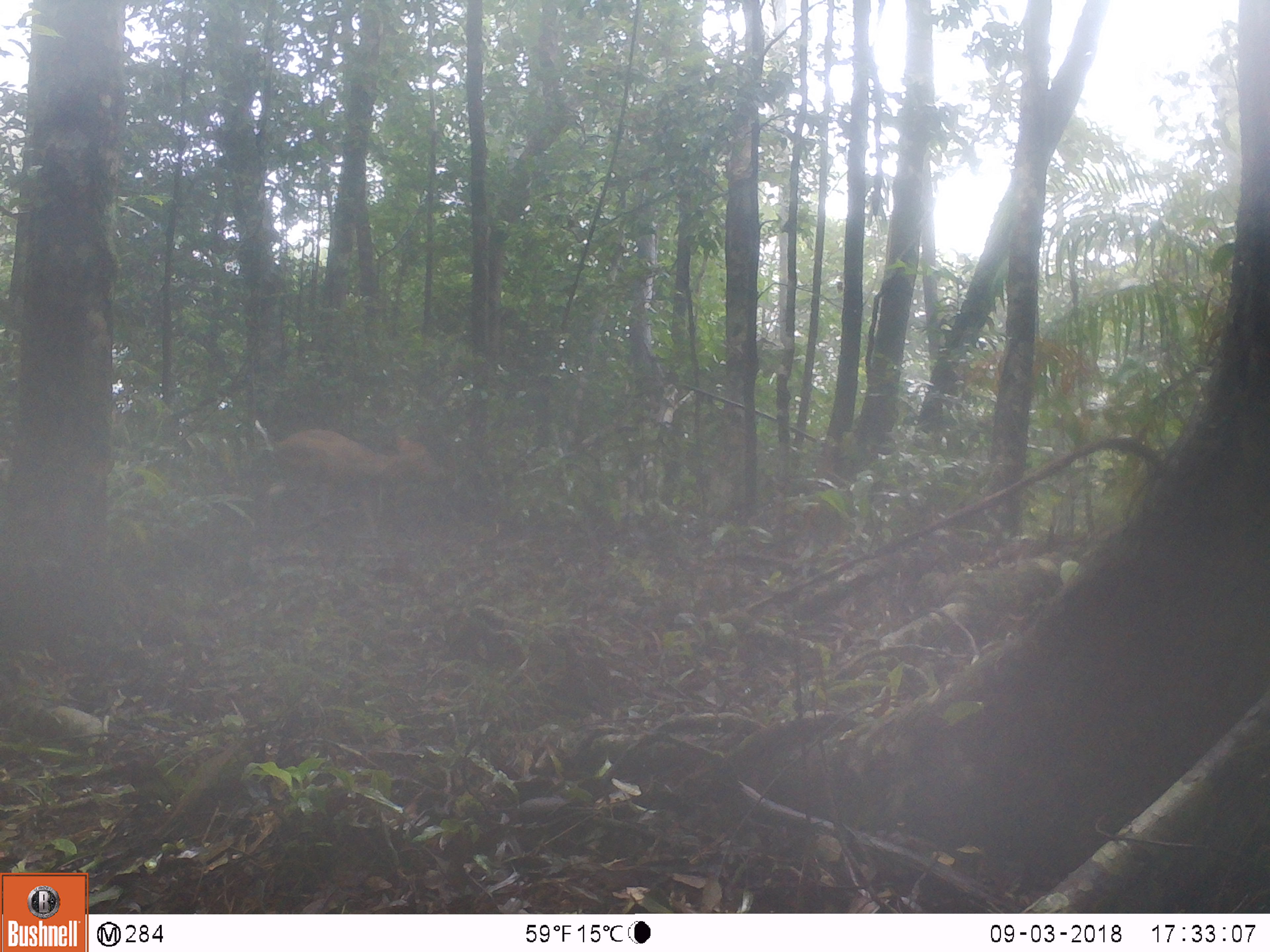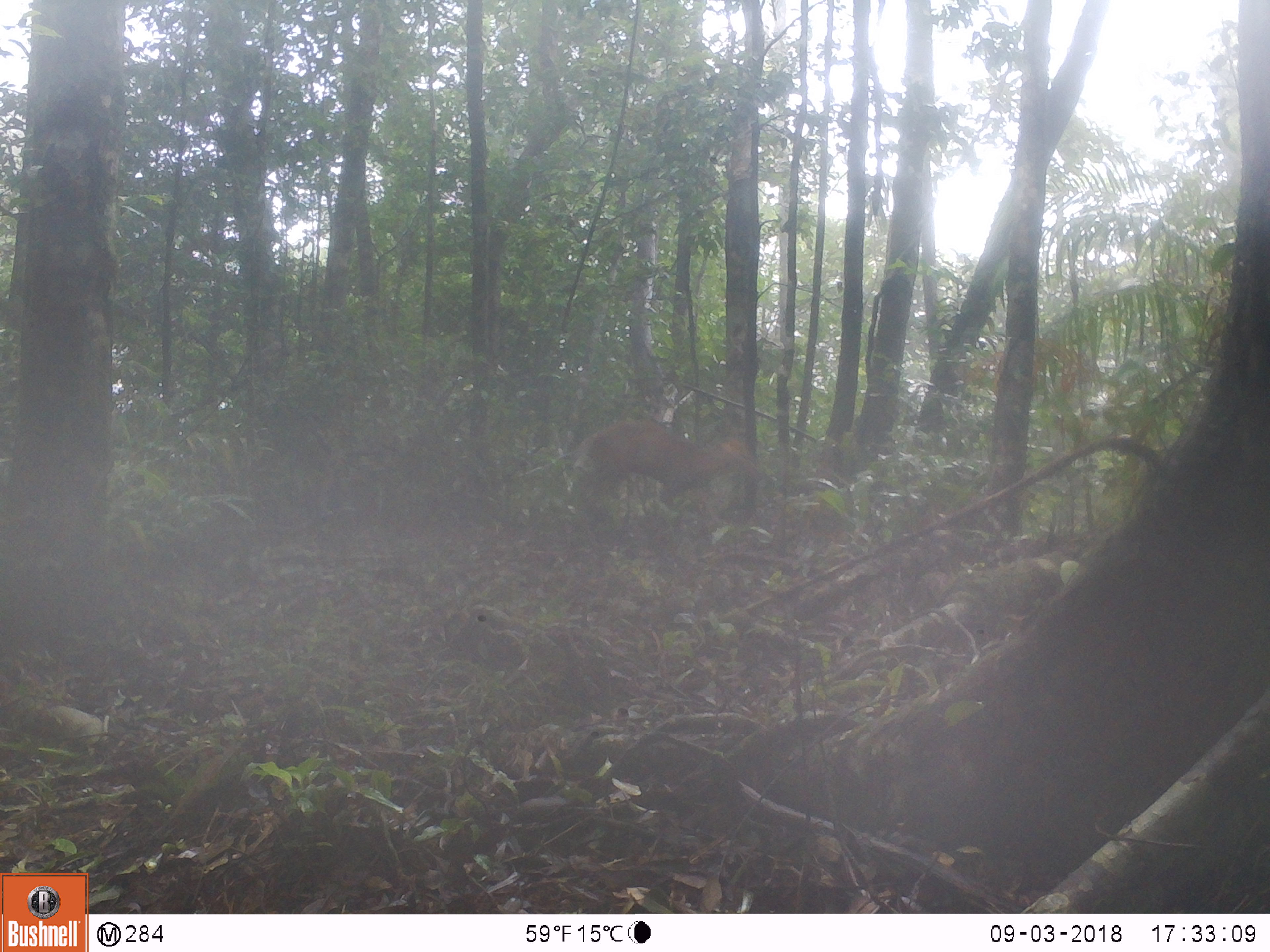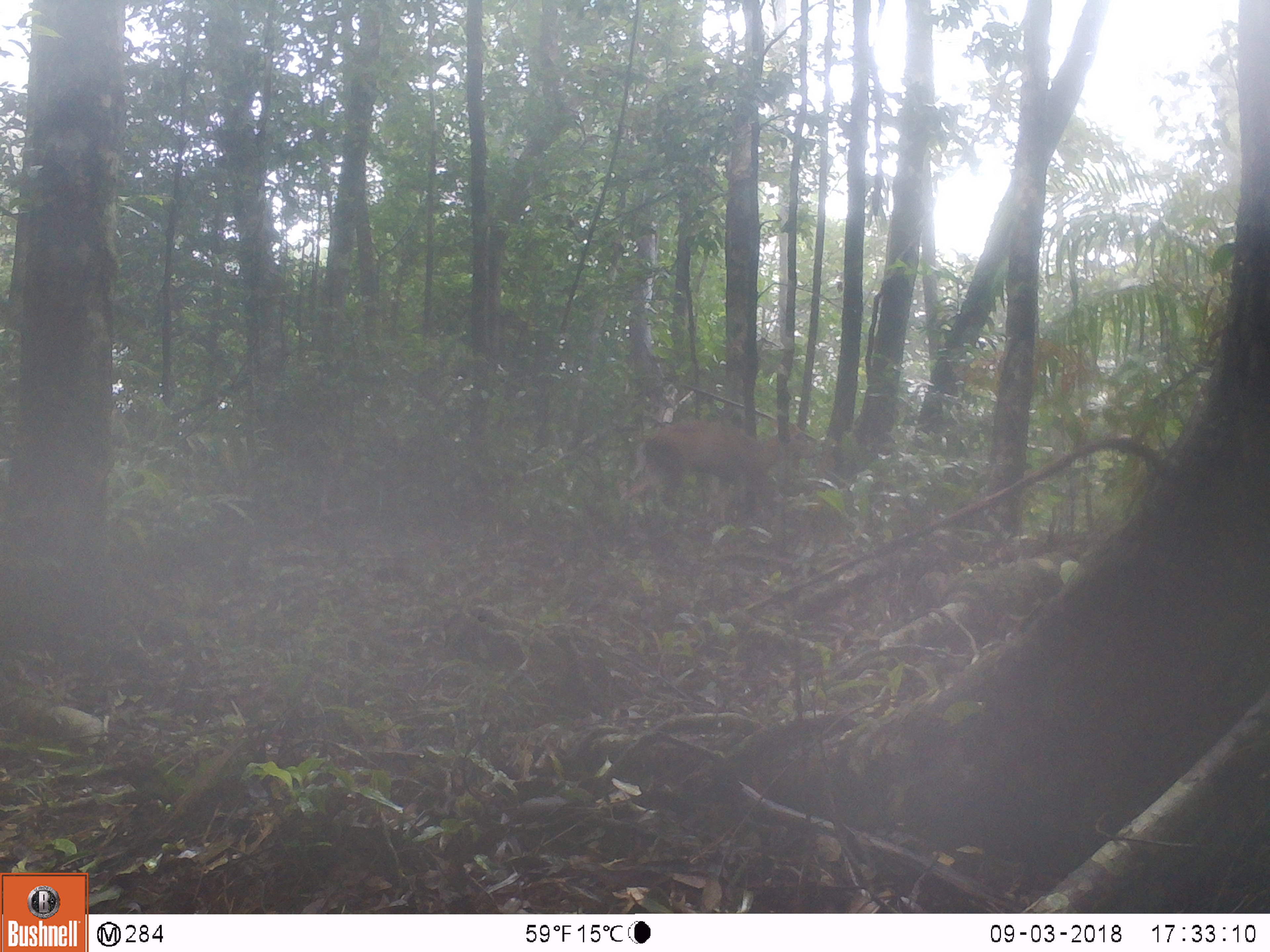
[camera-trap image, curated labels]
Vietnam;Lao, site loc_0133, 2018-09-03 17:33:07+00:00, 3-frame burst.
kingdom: Animalia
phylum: Chordata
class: Mammalia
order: Artiodactyla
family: Cervidae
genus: Muntiacus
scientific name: Muntiacus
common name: muntjacs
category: unidentified muntjac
Unidentified muntjac (muntjacs) (Muntiacus). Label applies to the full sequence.